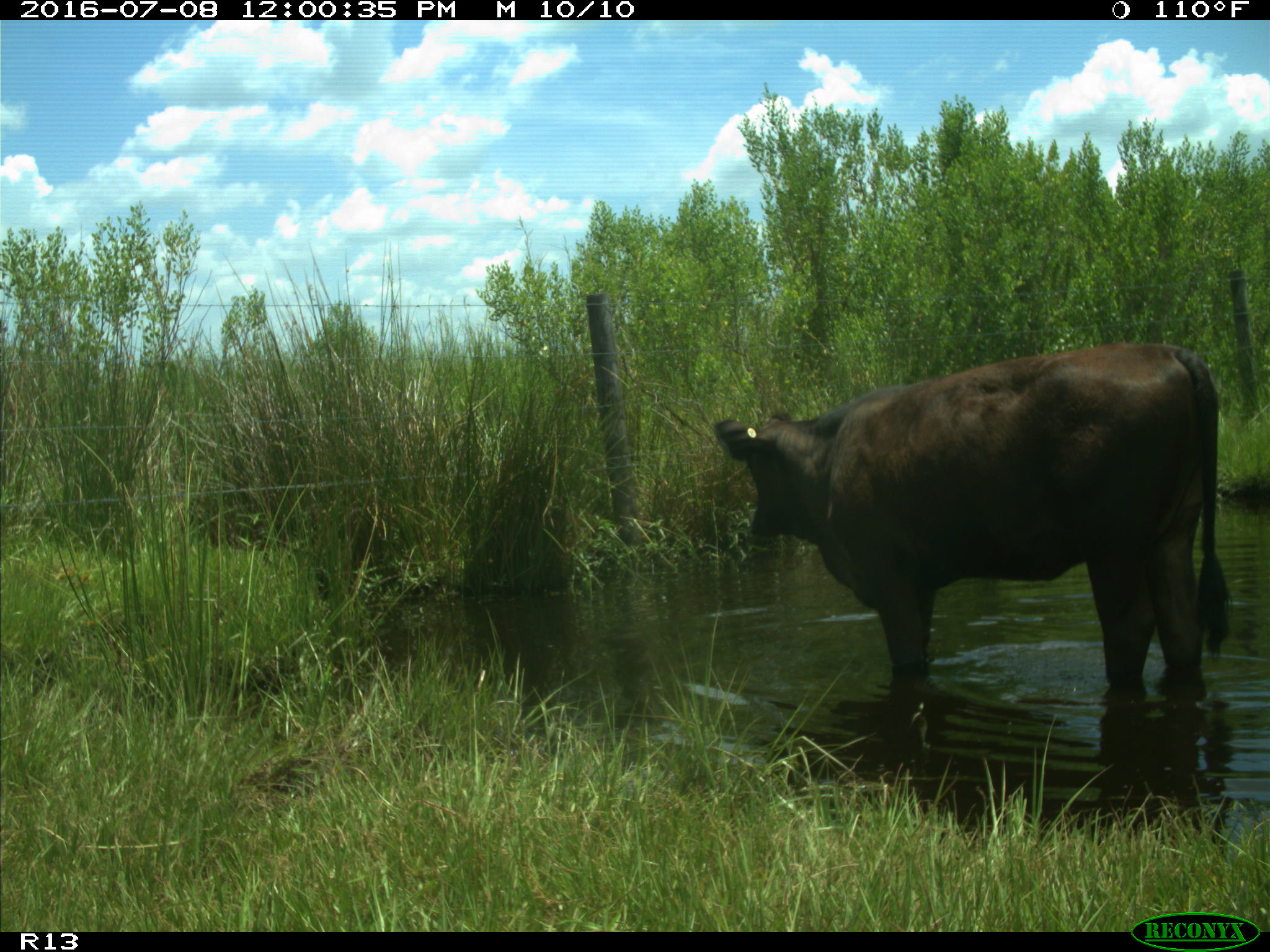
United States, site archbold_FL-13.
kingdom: Animalia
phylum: Chordata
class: Mammalia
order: Artiodactyla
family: Bovidae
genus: Bos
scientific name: Bos taurus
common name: domestic cow